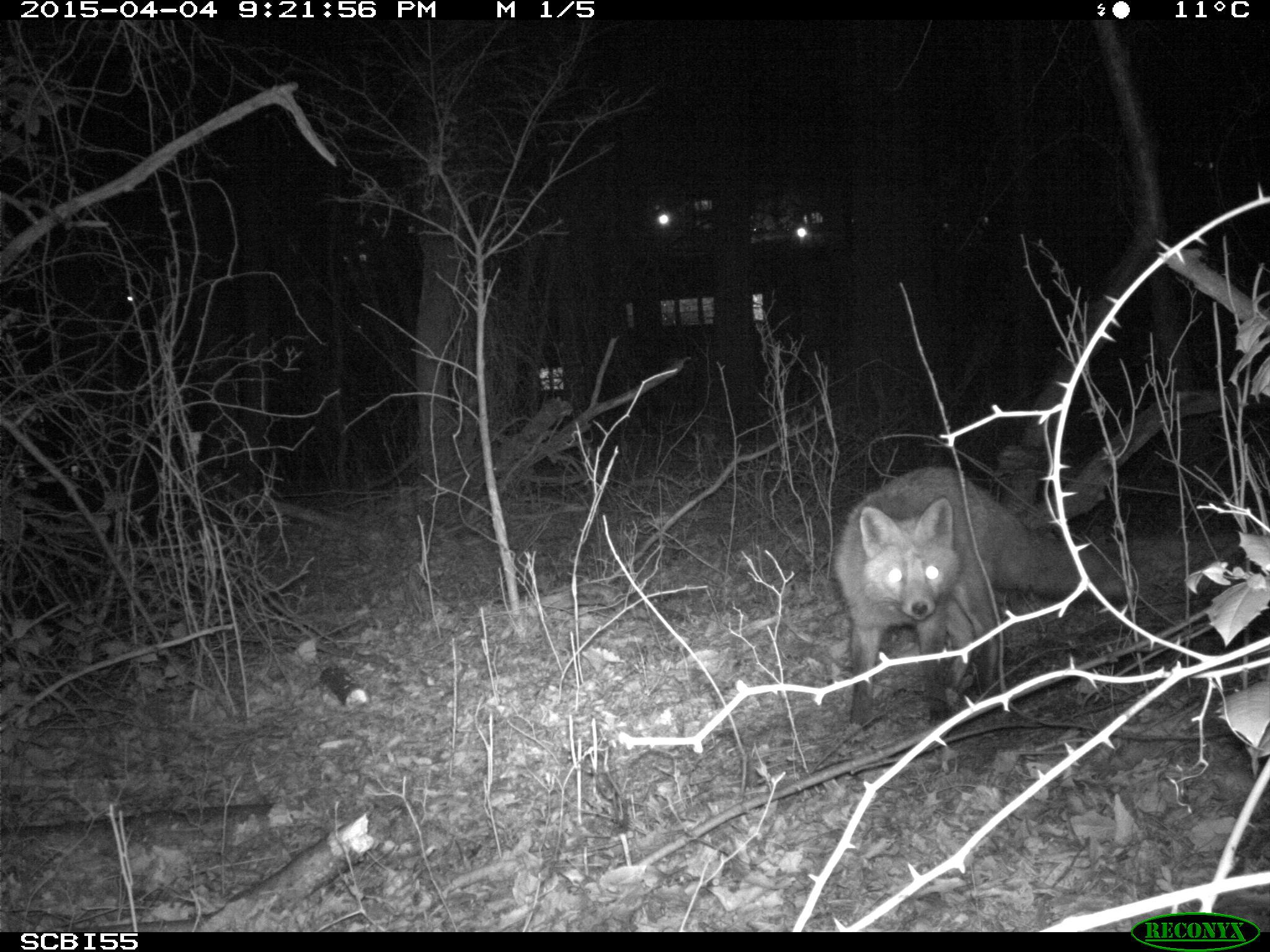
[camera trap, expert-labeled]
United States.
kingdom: Animalia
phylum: Chordata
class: Mammalia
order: Carnivora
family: Canidae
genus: Vulpes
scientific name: Vulpes vulpes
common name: red fox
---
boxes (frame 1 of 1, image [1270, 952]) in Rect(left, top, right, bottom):
Red Fox: Rect(830, 463, 1125, 730)